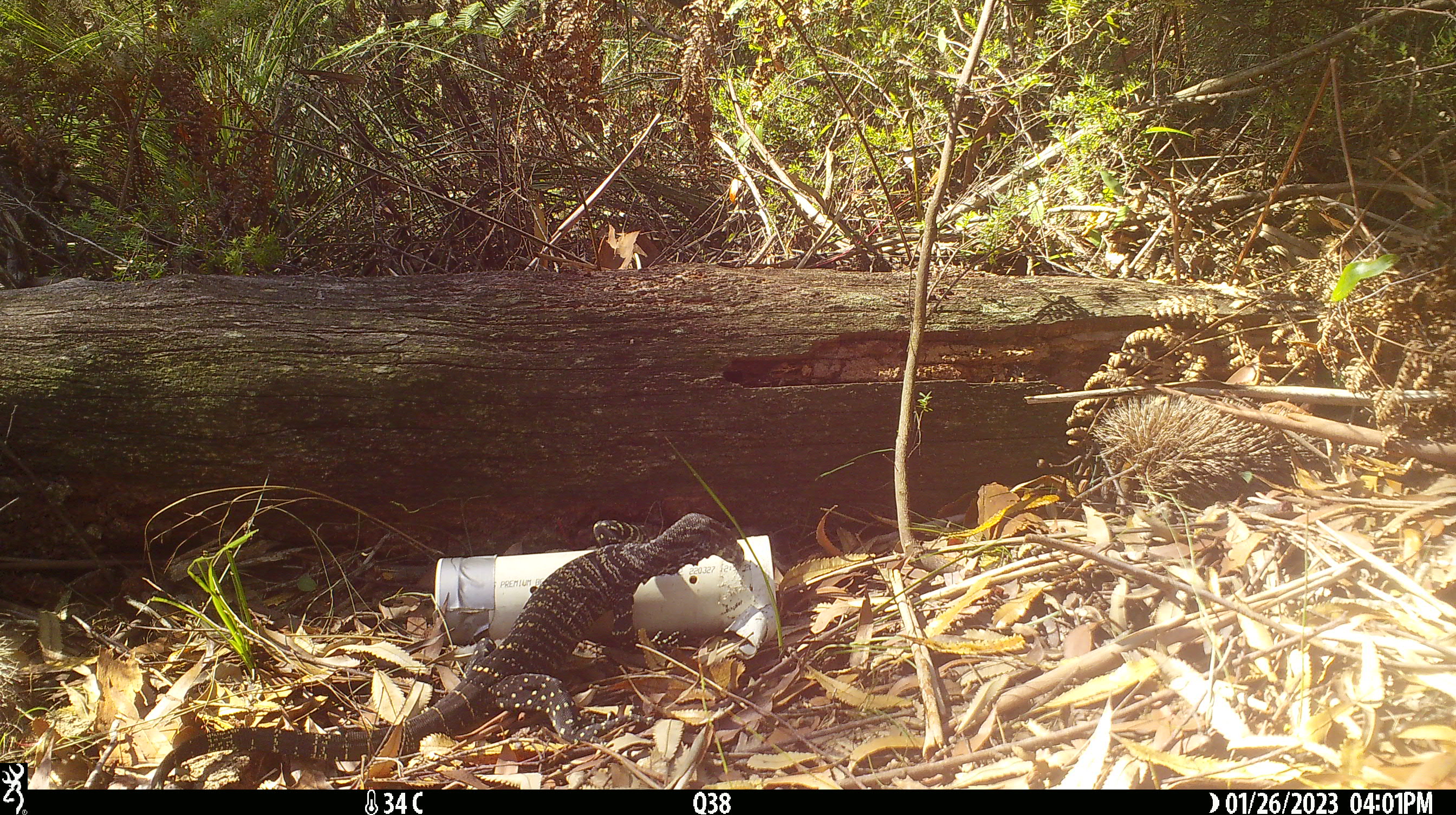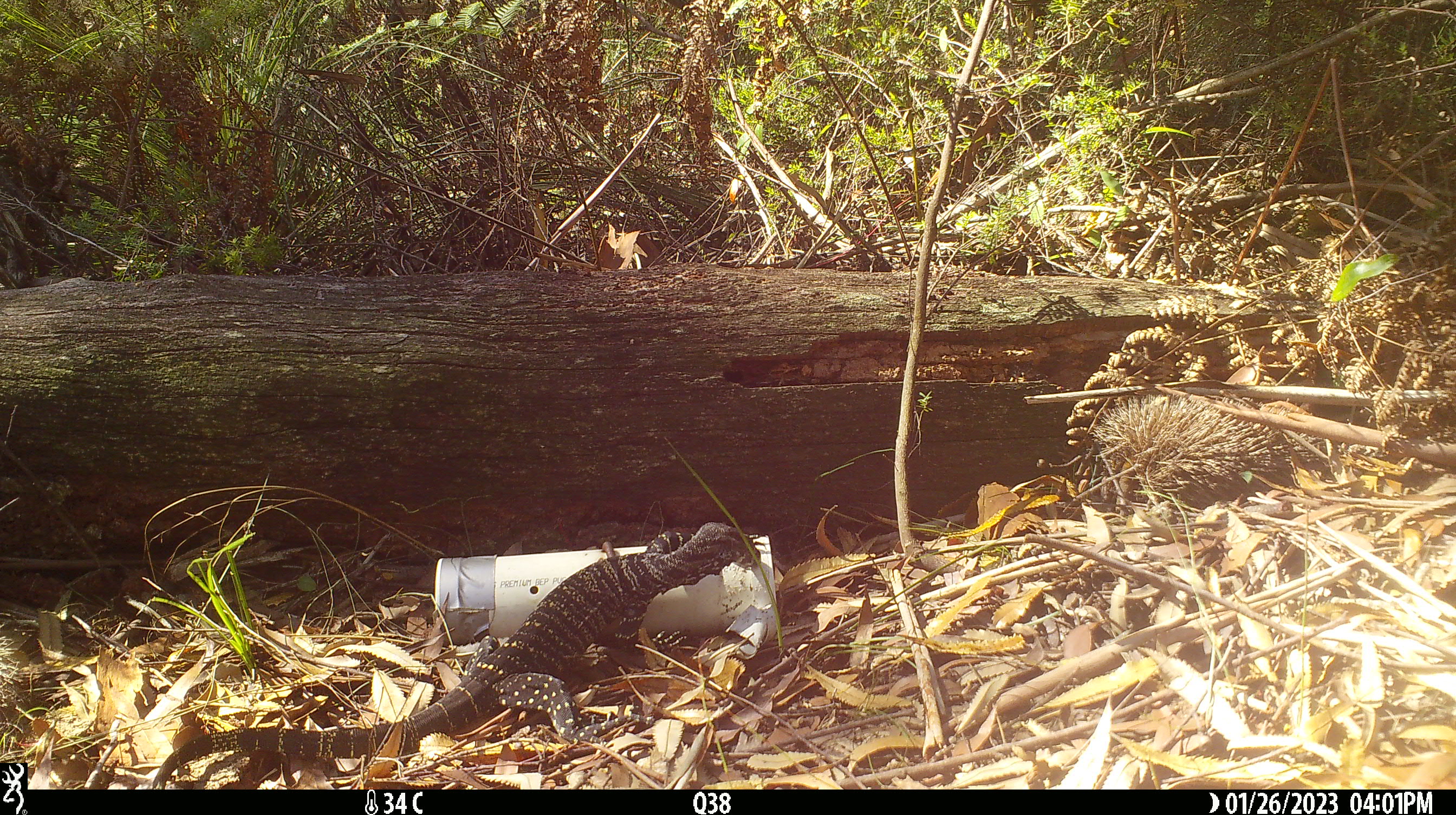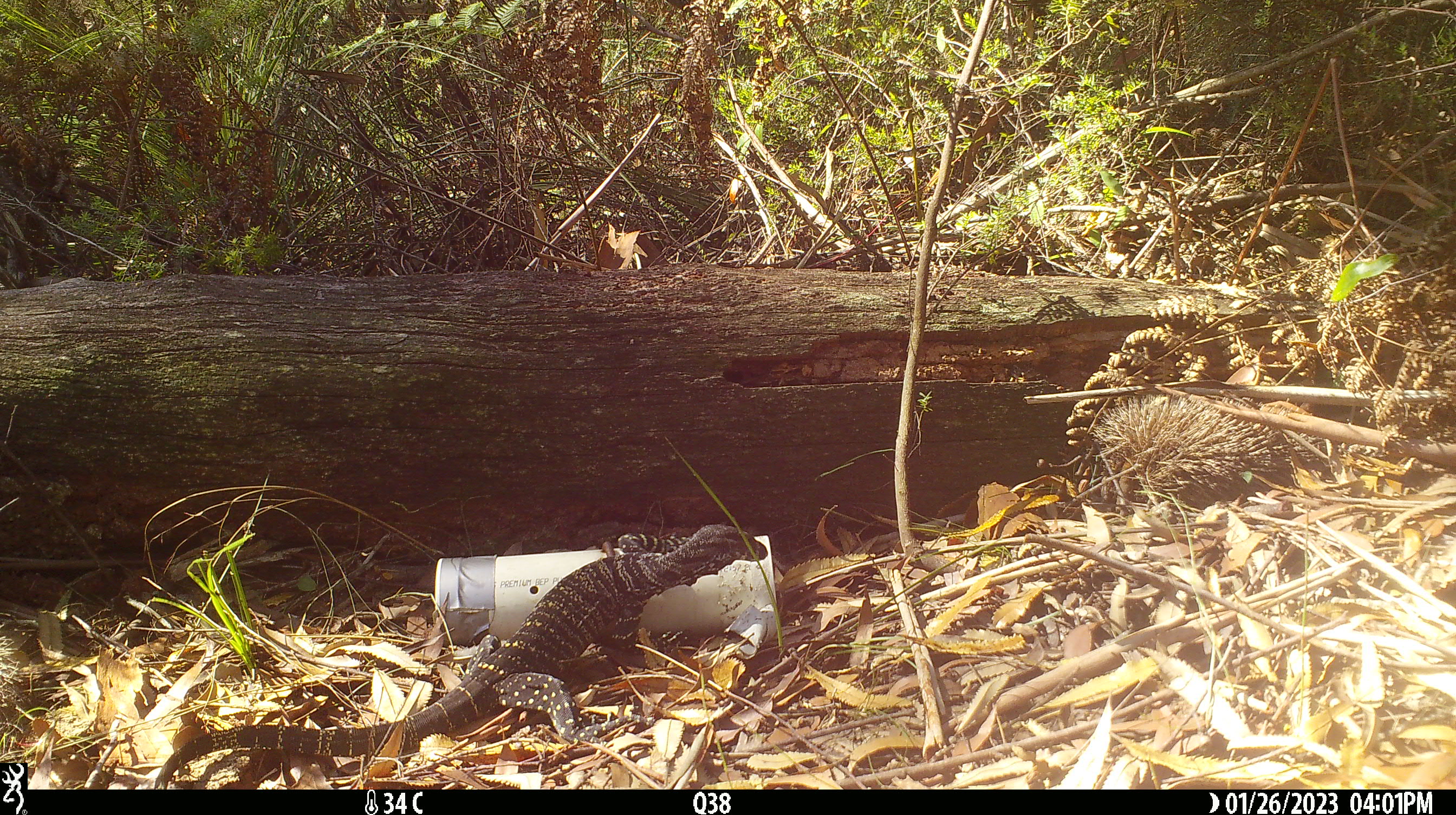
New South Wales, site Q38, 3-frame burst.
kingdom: Animalia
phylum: Chordata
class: Reptilia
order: Squamata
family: Varanidae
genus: Varanus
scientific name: Varanus varius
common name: lace monitor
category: goanna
Goanna (lace monitor) (Varanus varius).